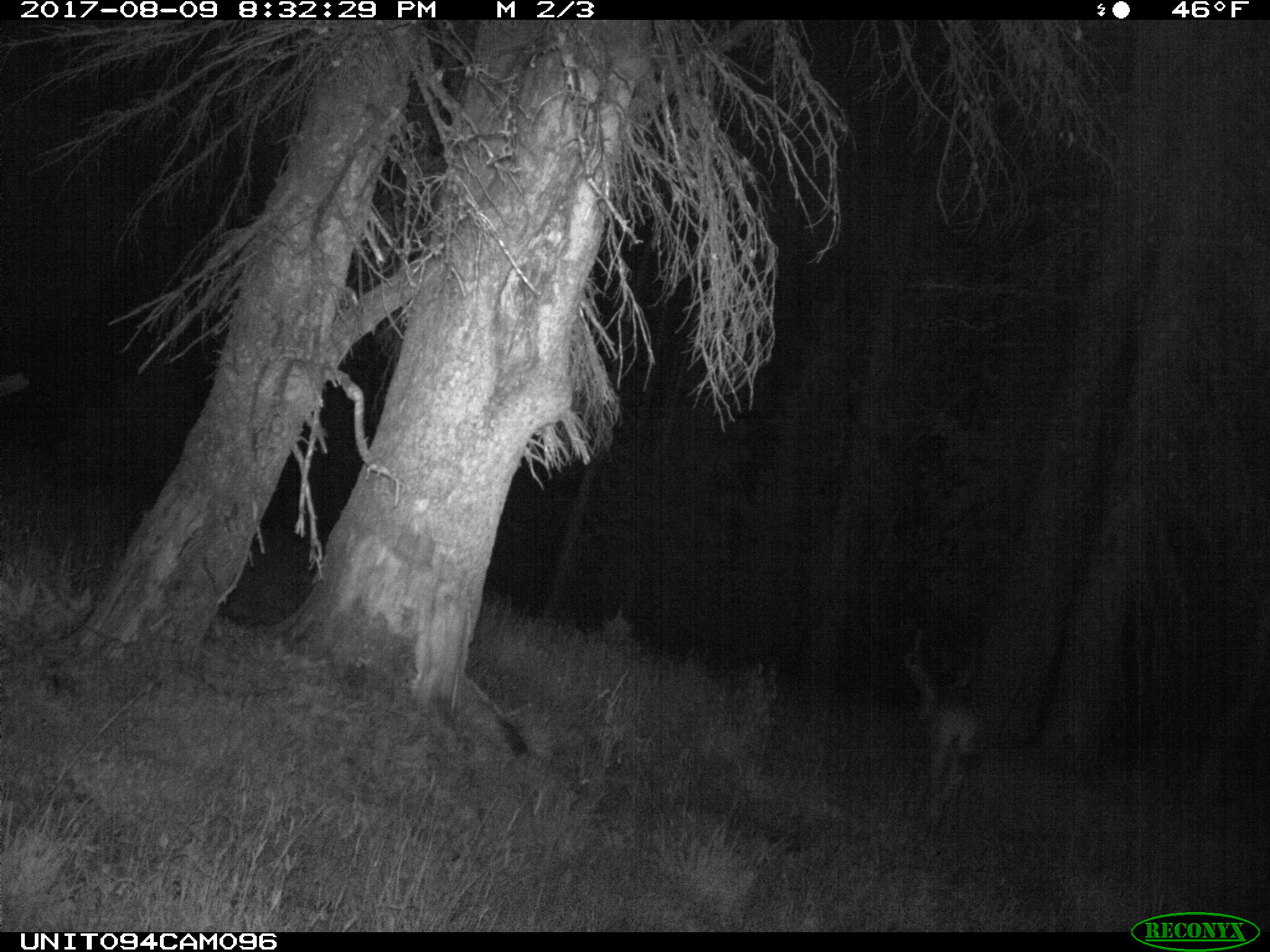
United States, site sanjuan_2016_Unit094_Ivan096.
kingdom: Animalia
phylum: Chordata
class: Mammalia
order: Artiodactyla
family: Cervidae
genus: Odocoileus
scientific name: Odocoileus hemionus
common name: mule deer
Odocoileus hemionus (mule deer).